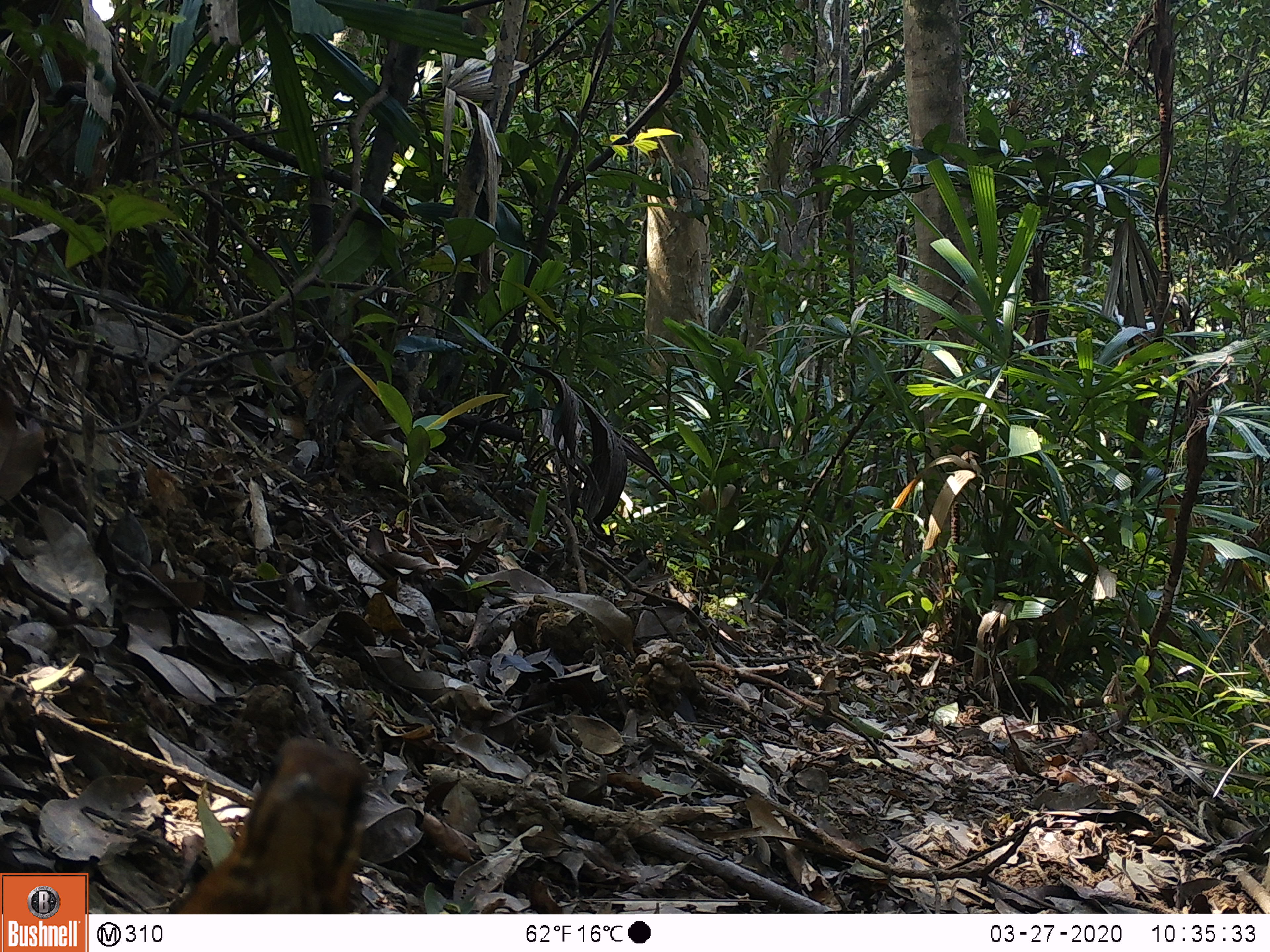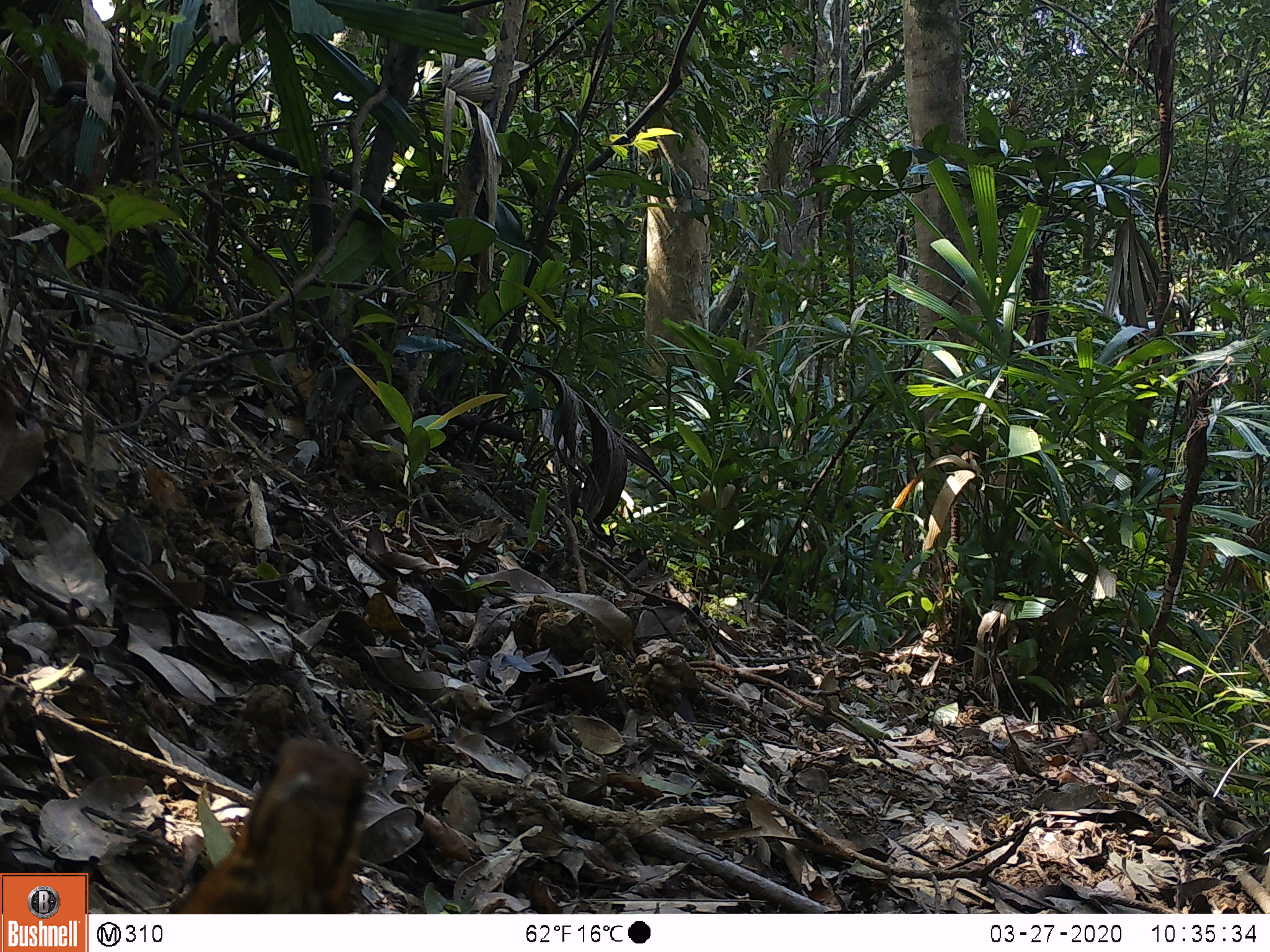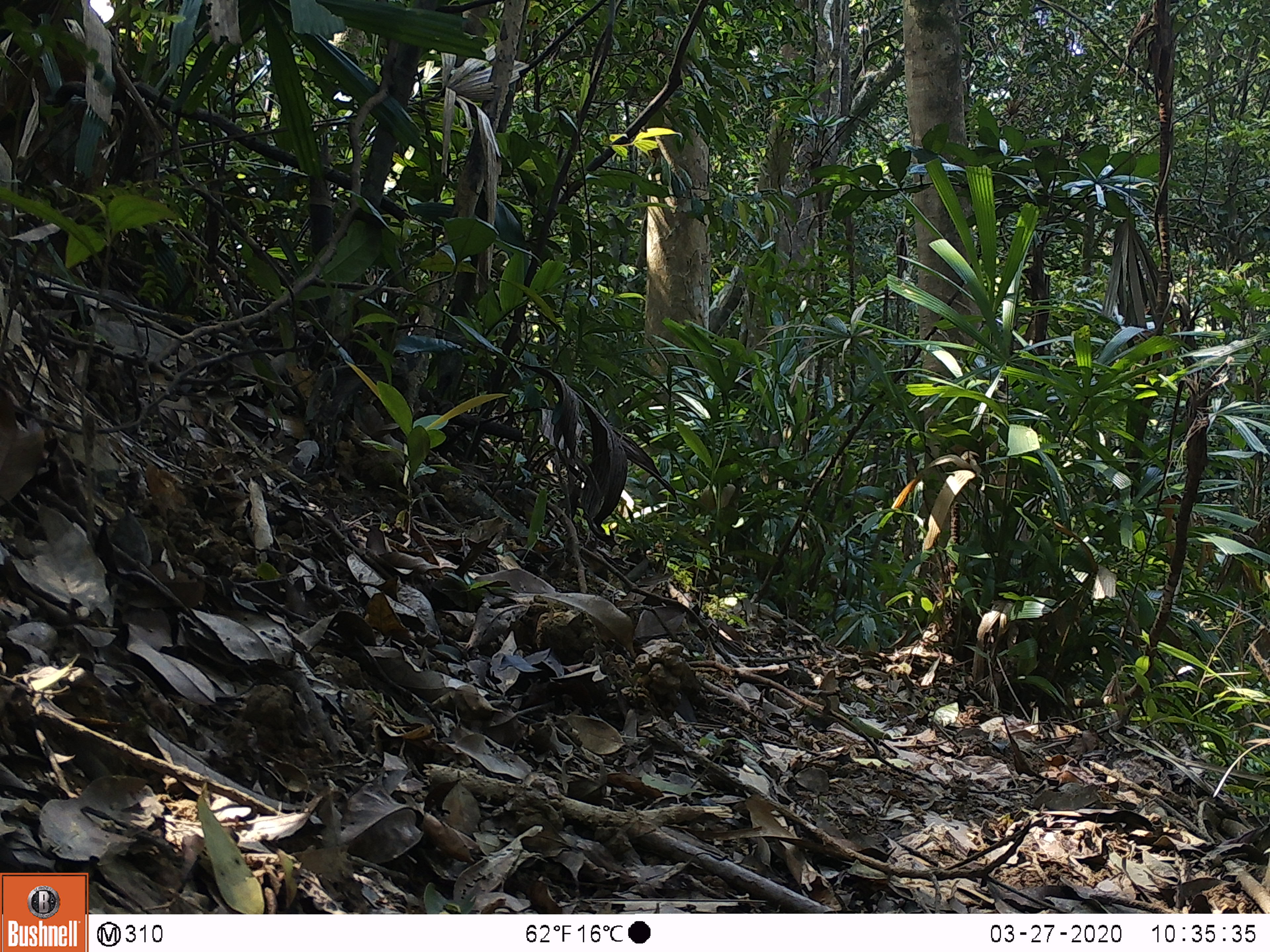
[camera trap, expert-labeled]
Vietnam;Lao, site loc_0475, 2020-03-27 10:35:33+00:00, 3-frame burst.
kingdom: Animalia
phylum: Chordata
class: Aves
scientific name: Aves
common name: bird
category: unidentified bird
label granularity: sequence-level